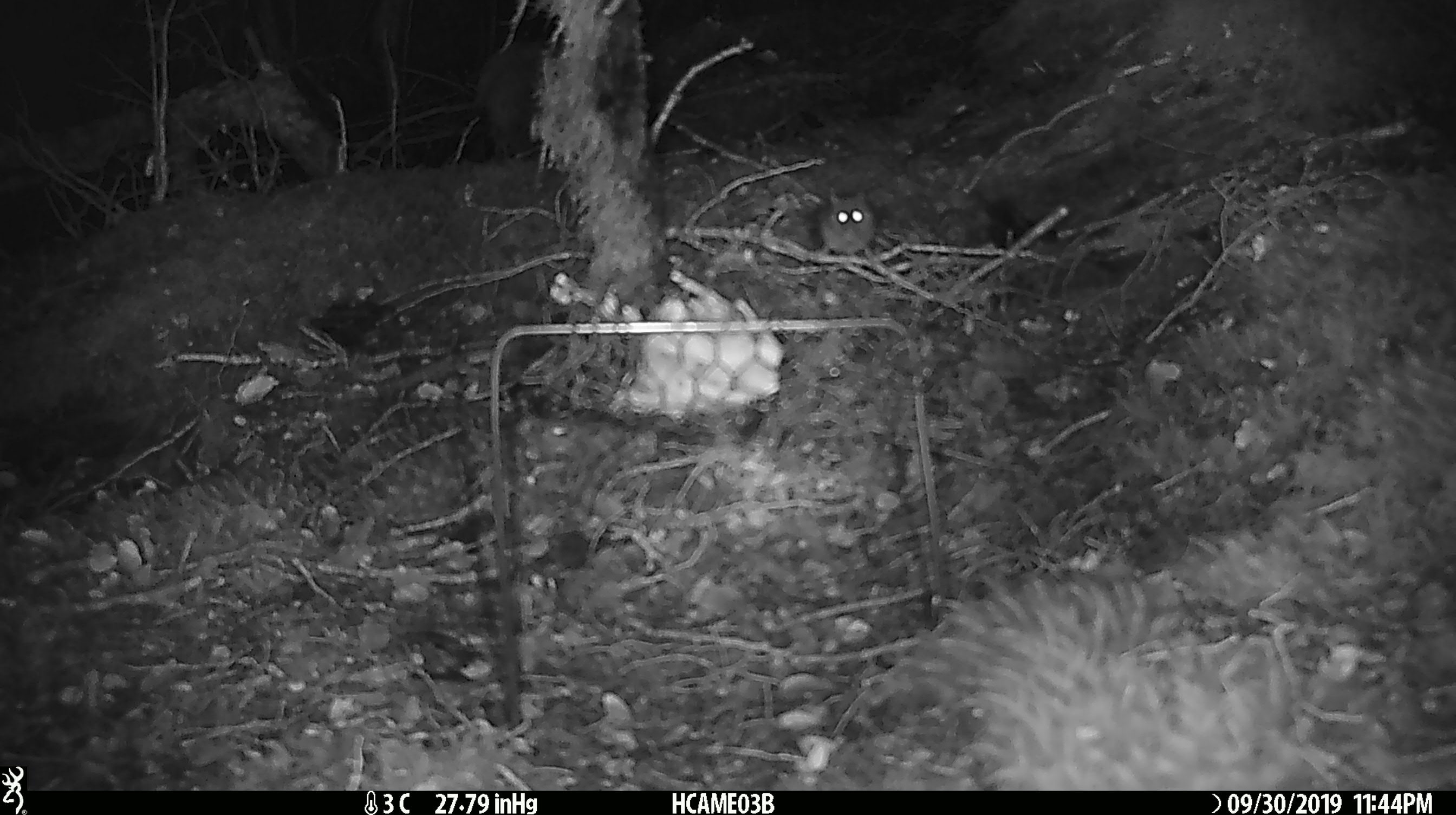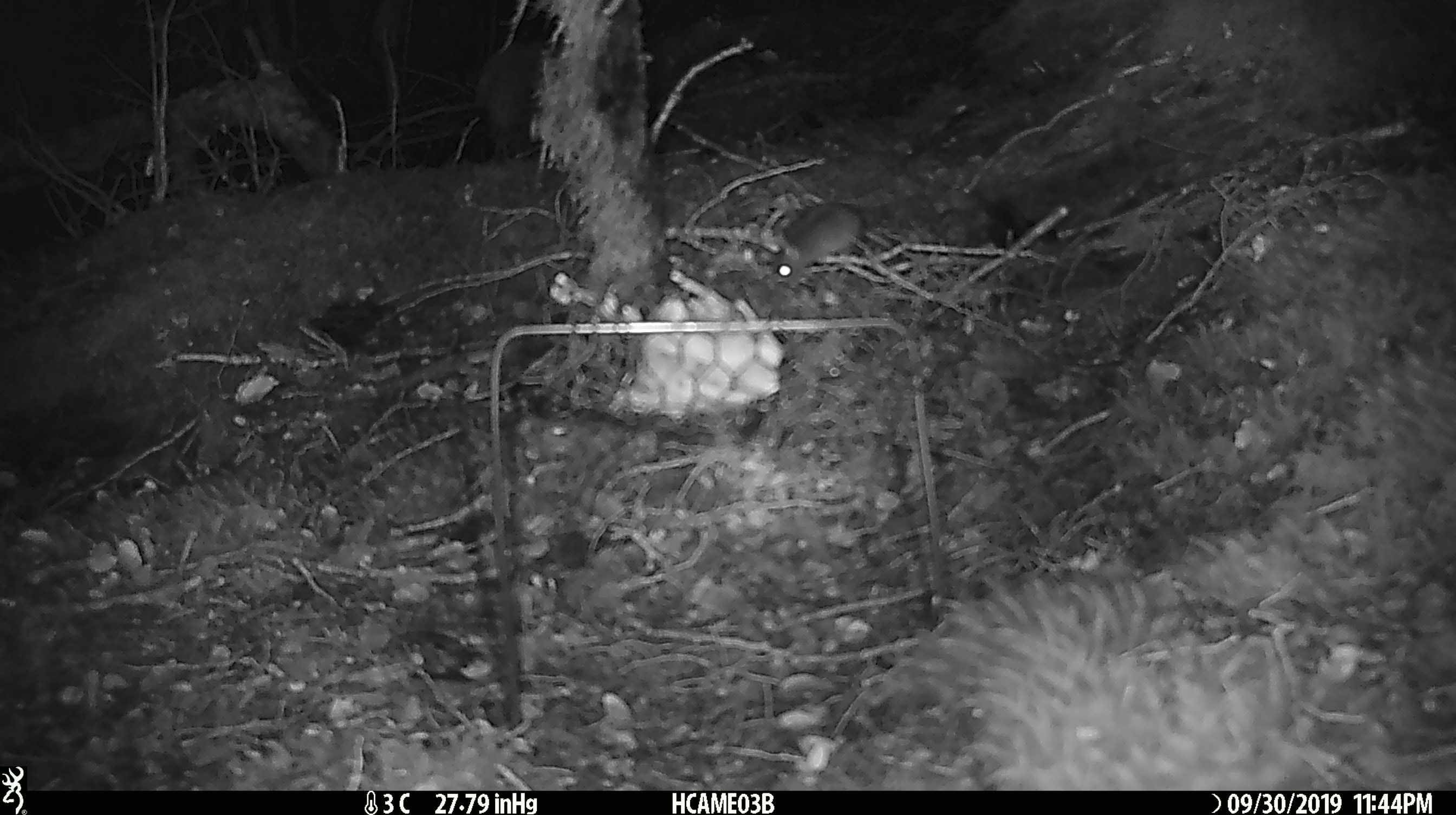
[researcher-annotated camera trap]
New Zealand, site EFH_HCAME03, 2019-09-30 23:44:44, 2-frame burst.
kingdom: Animalia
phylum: Chordata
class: Mammalia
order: Rodentia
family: Muridae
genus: Mus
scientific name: Mus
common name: mouse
Mouse (Mus).